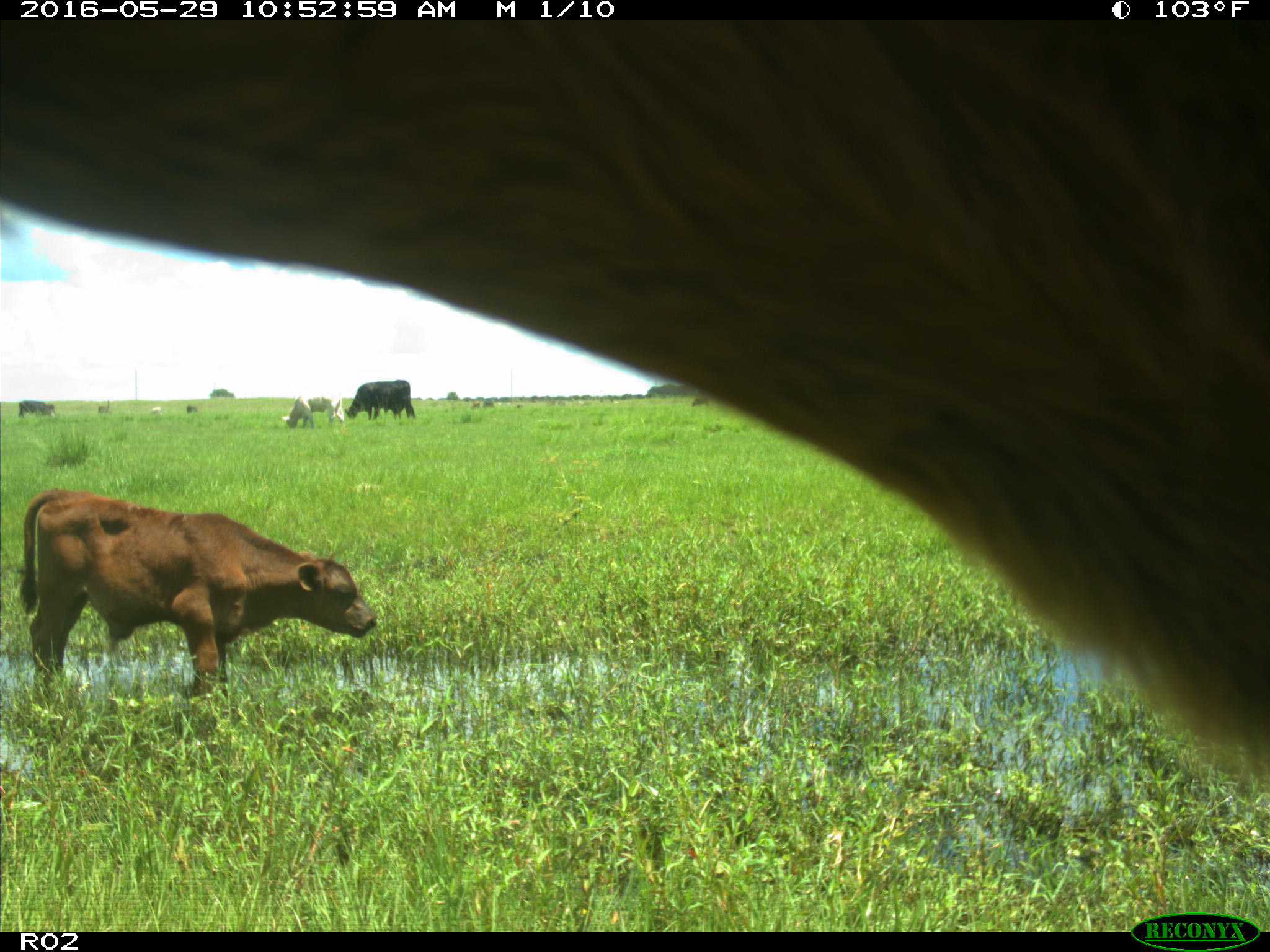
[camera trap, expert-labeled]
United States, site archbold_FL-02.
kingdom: Animalia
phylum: Chordata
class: Mammalia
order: Artiodactyla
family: Bovidae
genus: Bos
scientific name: Bos taurus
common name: domestic cow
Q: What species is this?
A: Bos taurus (domestic cow).